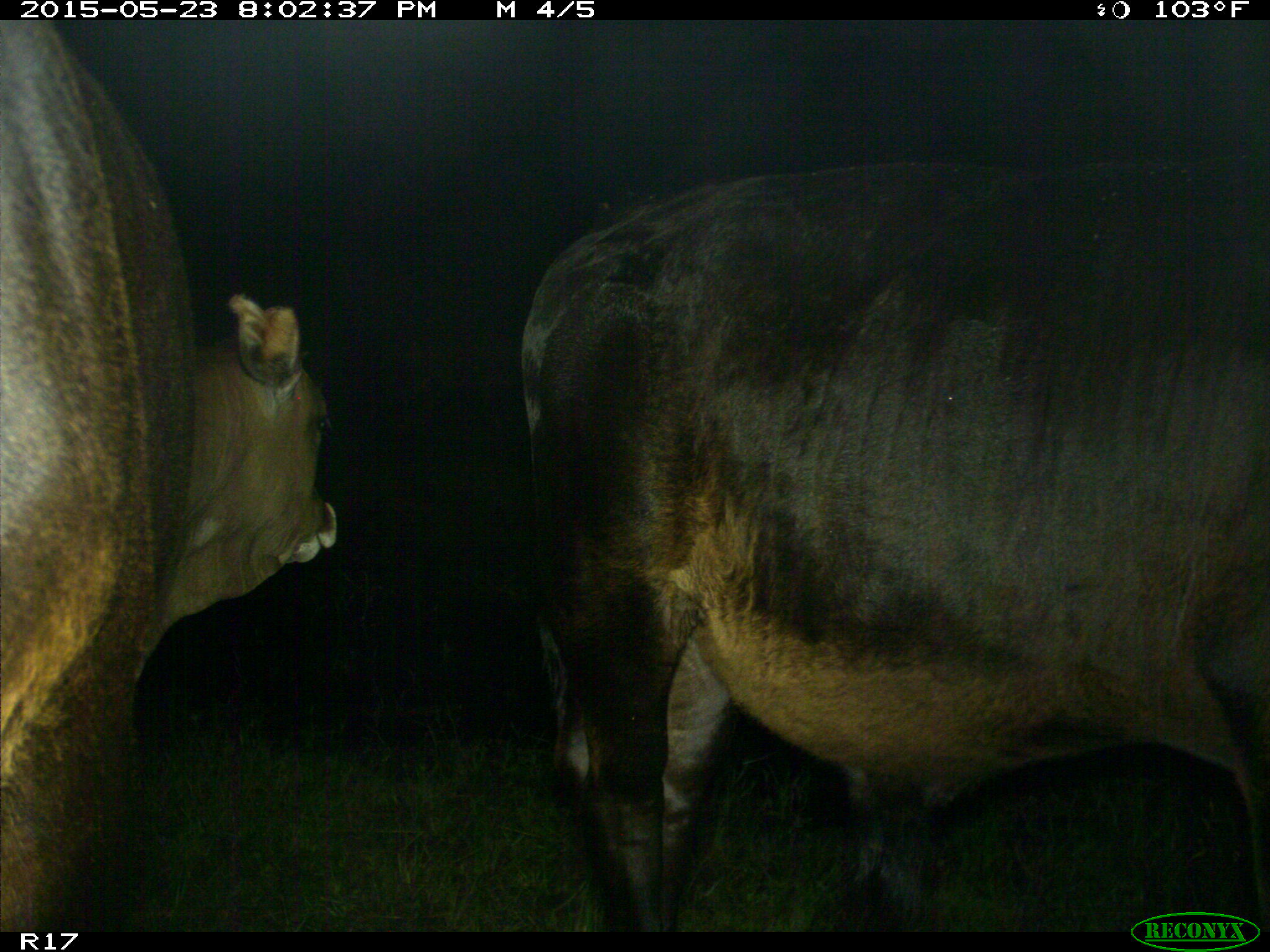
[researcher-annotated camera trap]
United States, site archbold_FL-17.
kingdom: Animalia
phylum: Chordata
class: Mammalia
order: Artiodactyla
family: Bovidae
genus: Bos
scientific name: Bos taurus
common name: domestic cow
Bos taurus (domestic cow).